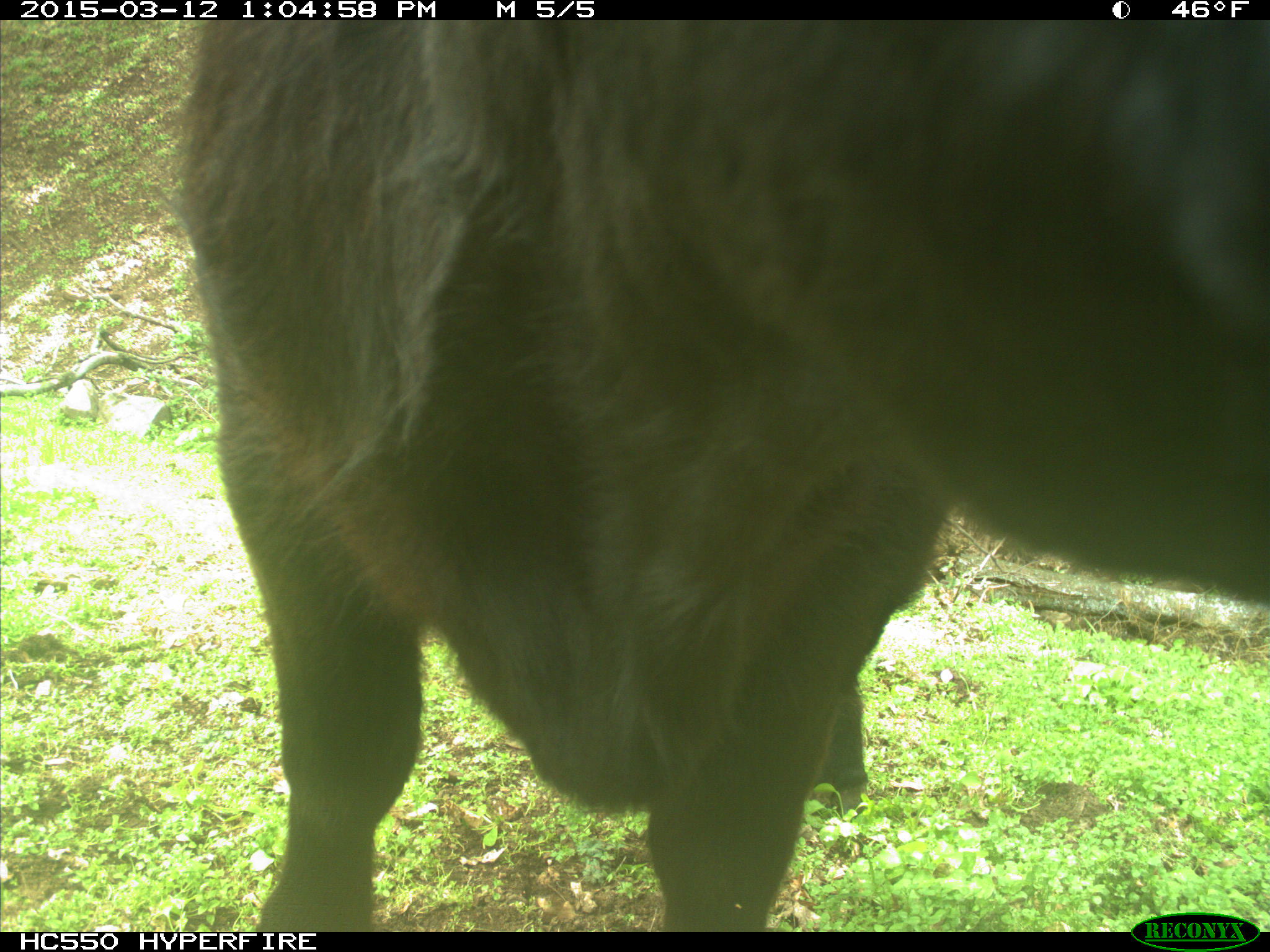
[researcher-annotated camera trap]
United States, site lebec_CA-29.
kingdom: Animalia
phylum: Chordata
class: Mammalia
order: Artiodactyla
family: Bovidae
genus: Bos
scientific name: Bos taurus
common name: domestic cow